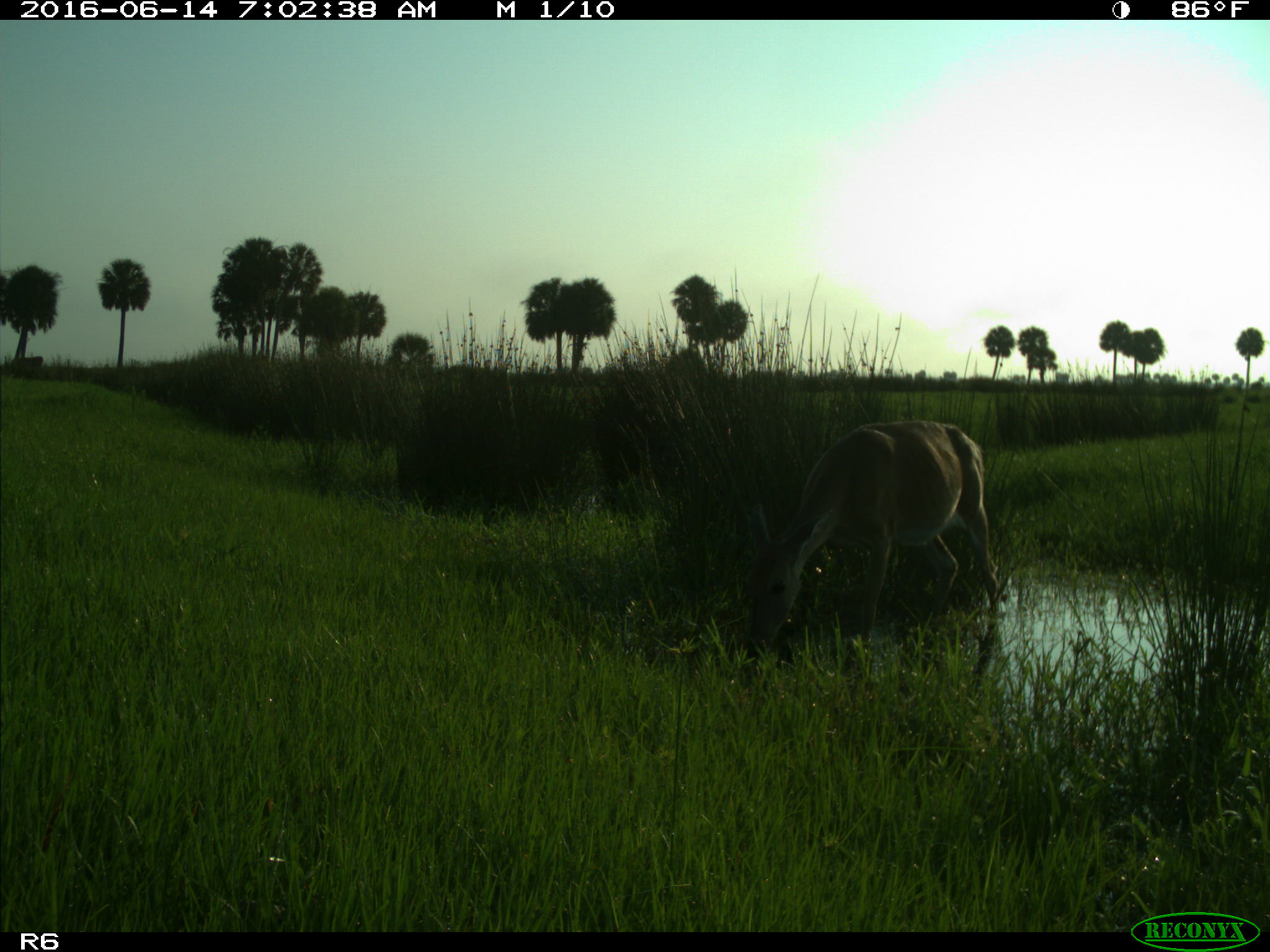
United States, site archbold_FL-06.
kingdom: Animalia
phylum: Chordata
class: Mammalia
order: Artiodactyla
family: Cervidae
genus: Odocoileus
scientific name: Odocoileus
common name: deer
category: unidentified deer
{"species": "unidentified deer (deer) (Odocoileus)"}